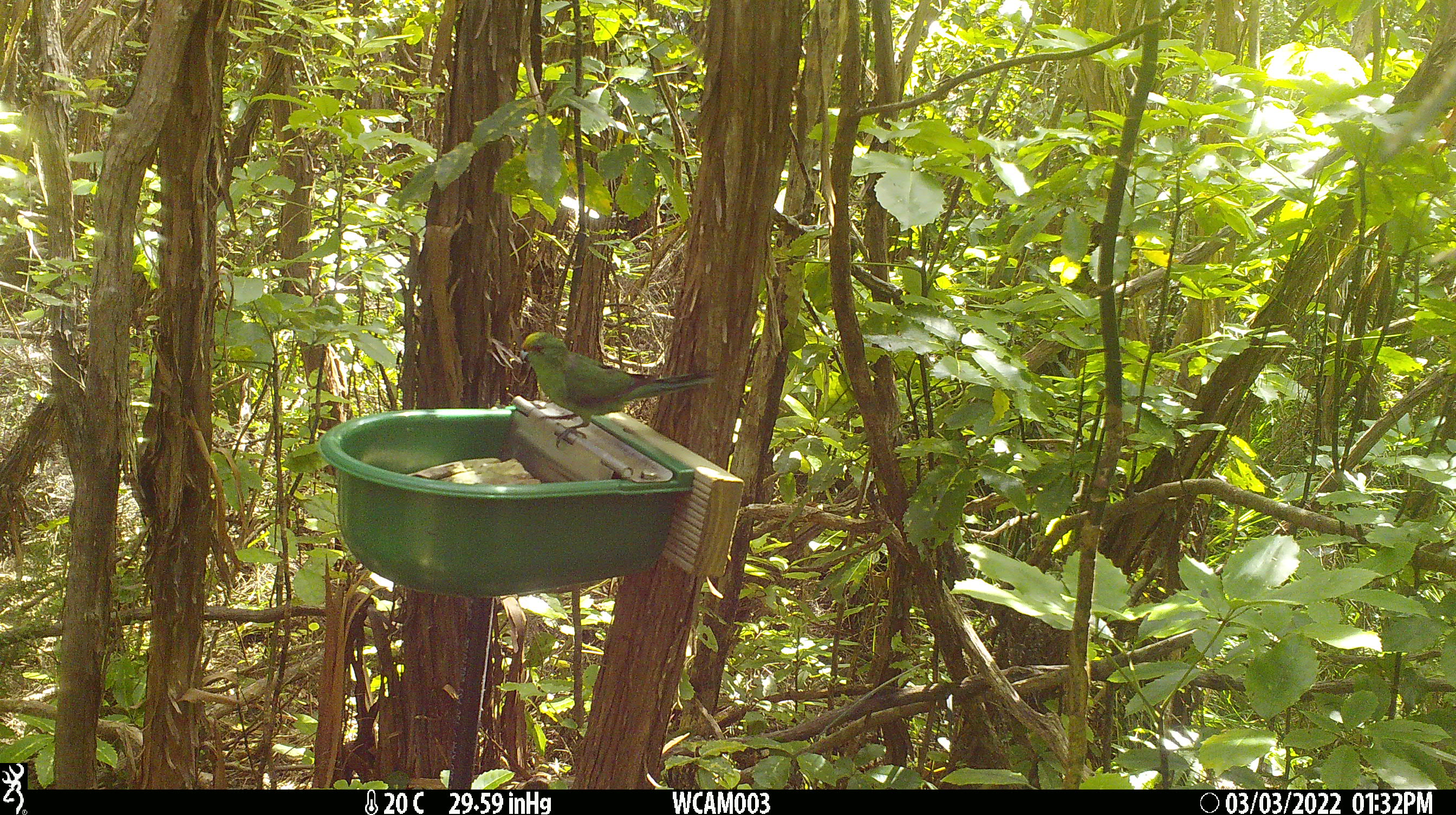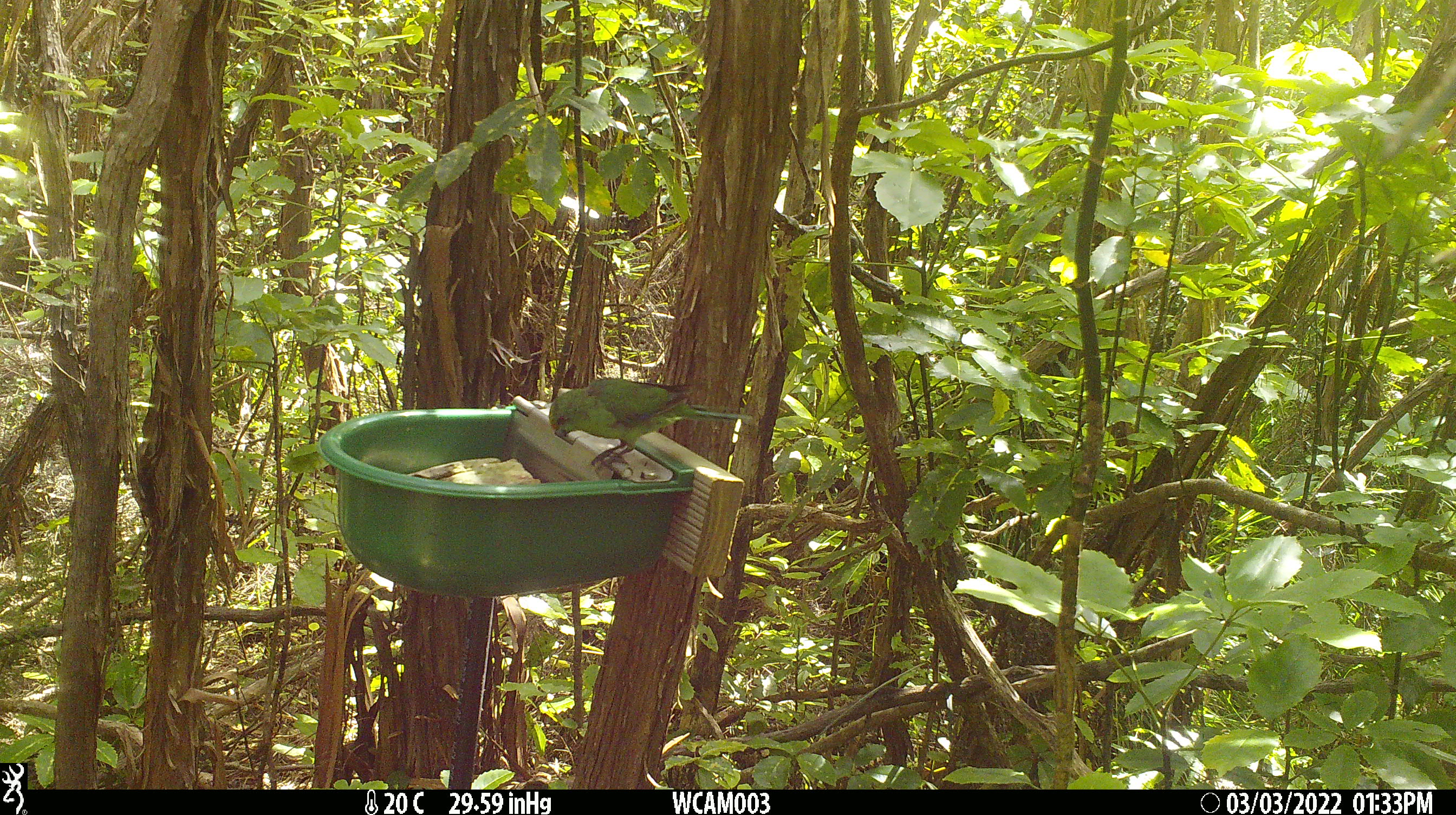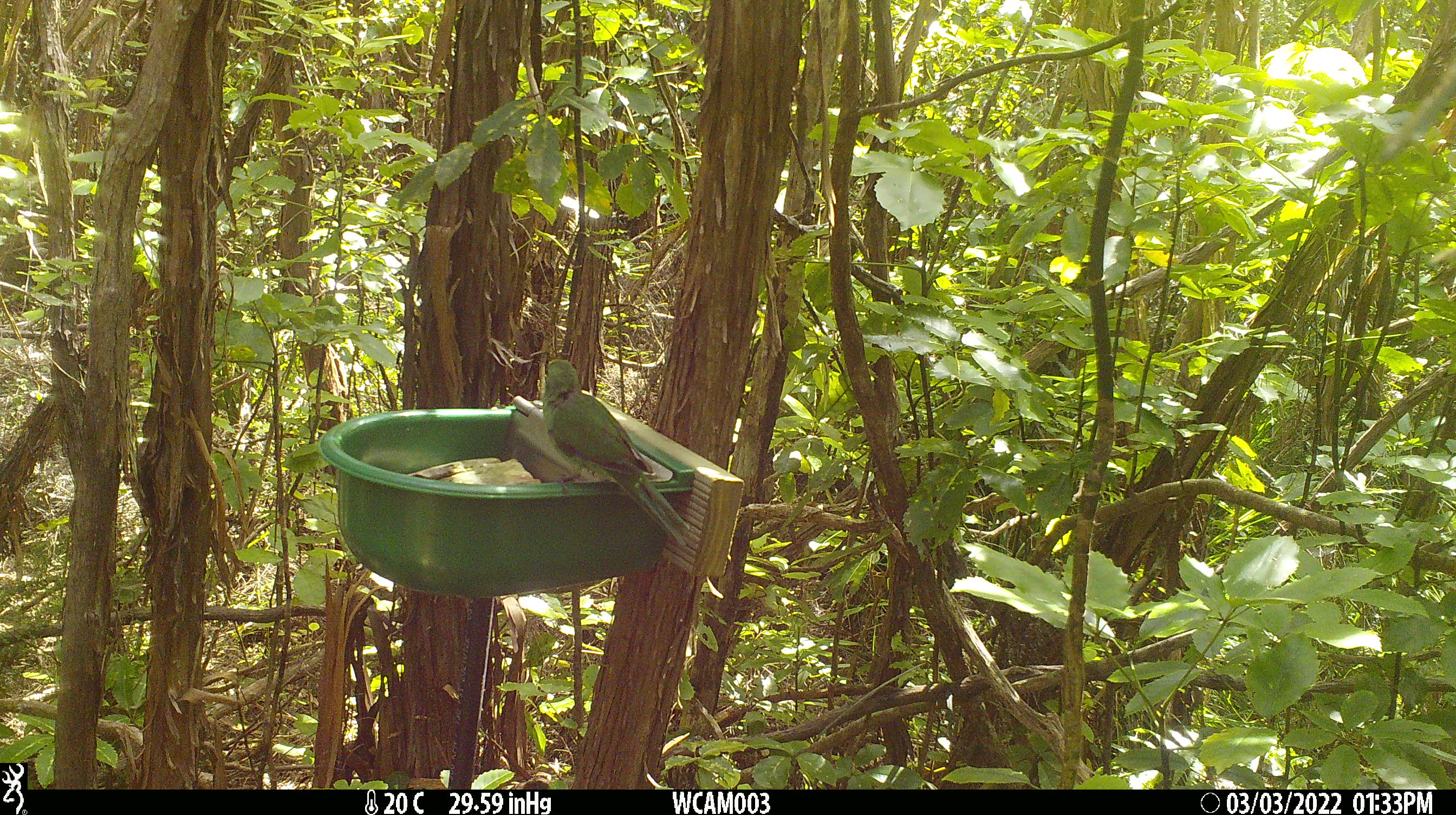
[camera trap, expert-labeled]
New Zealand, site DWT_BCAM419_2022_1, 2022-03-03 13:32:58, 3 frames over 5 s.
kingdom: Animalia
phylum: Chordata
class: Aves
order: Psittaciformes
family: Psittaculidae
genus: Cyanoramphus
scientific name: Cyanoramphus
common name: parakeet